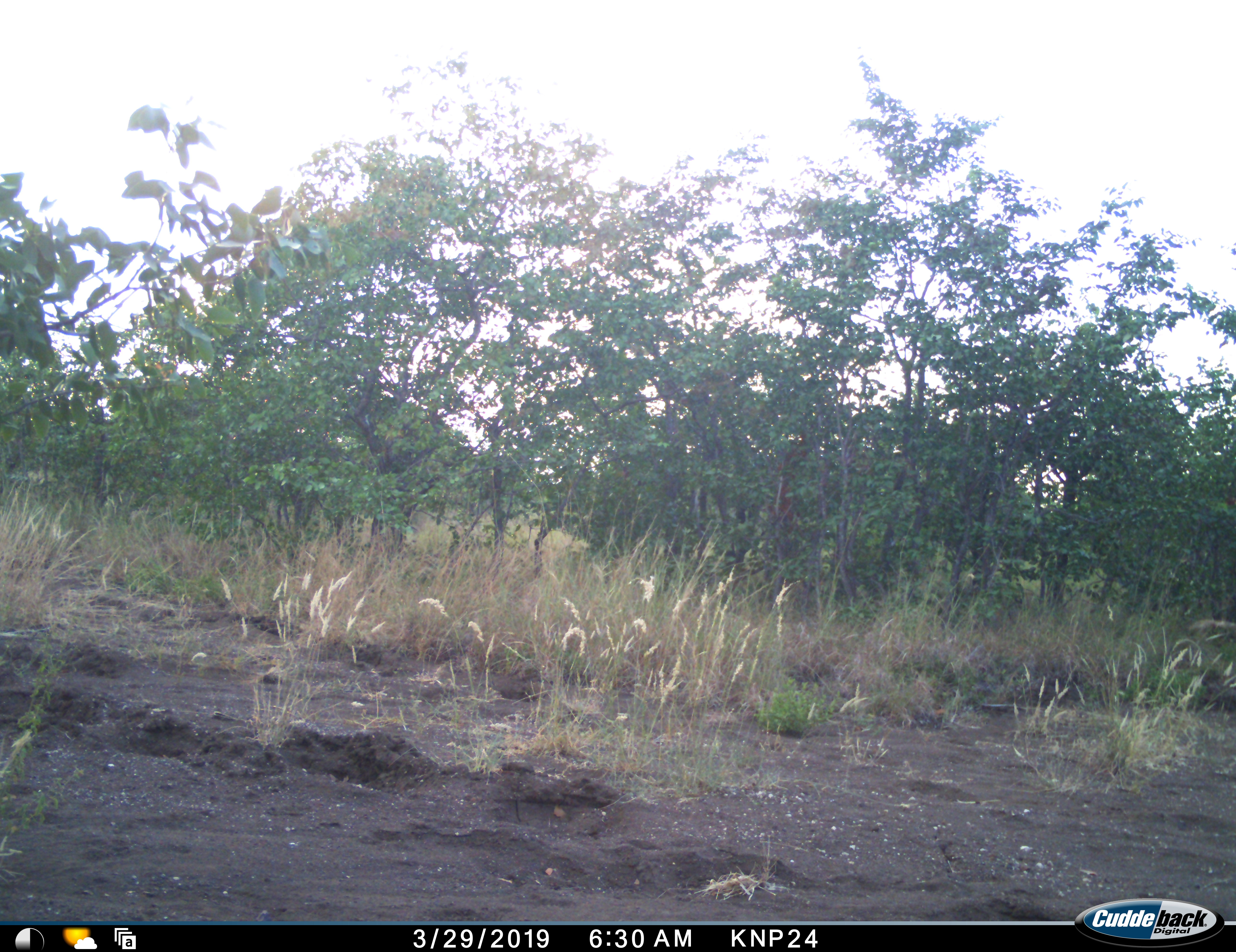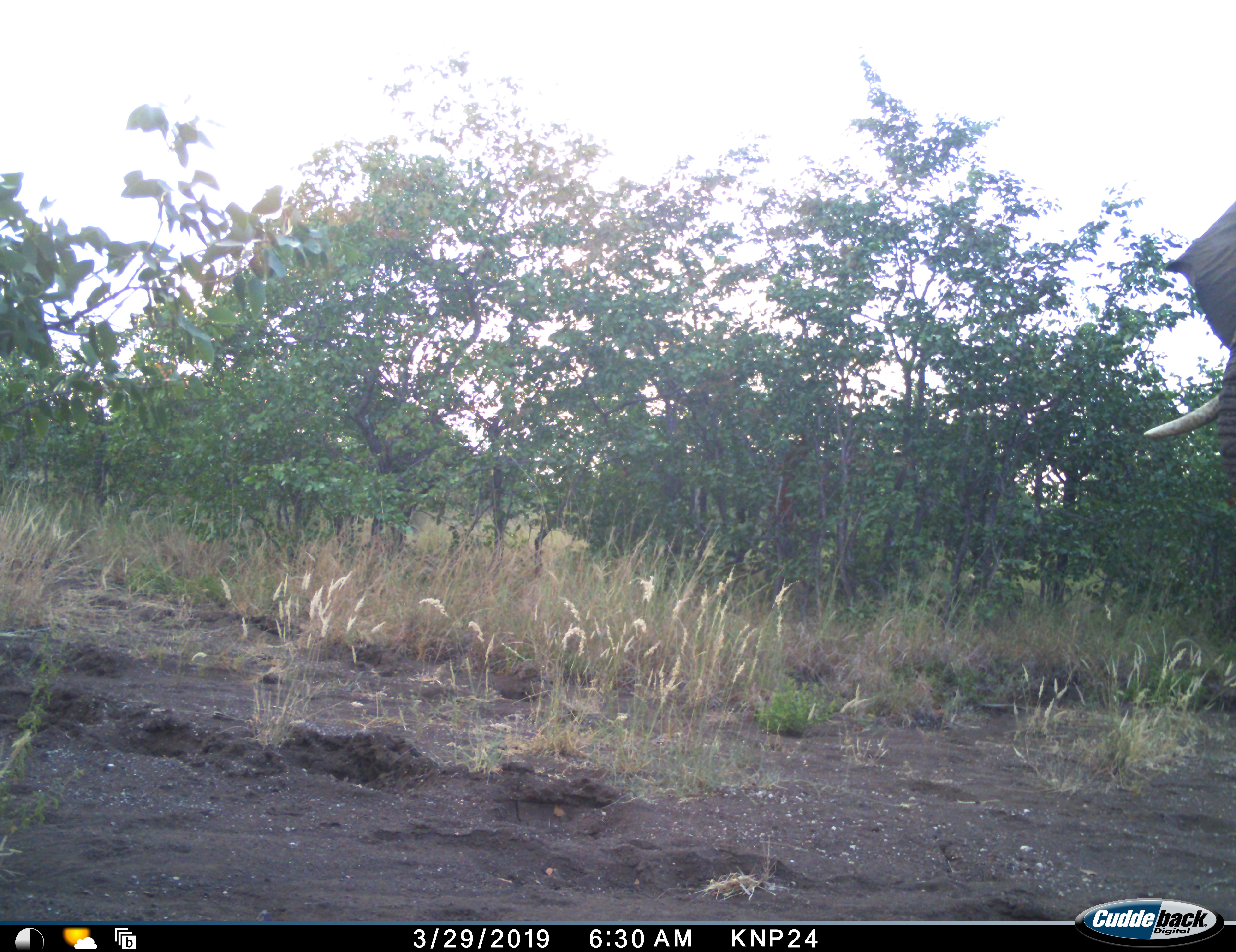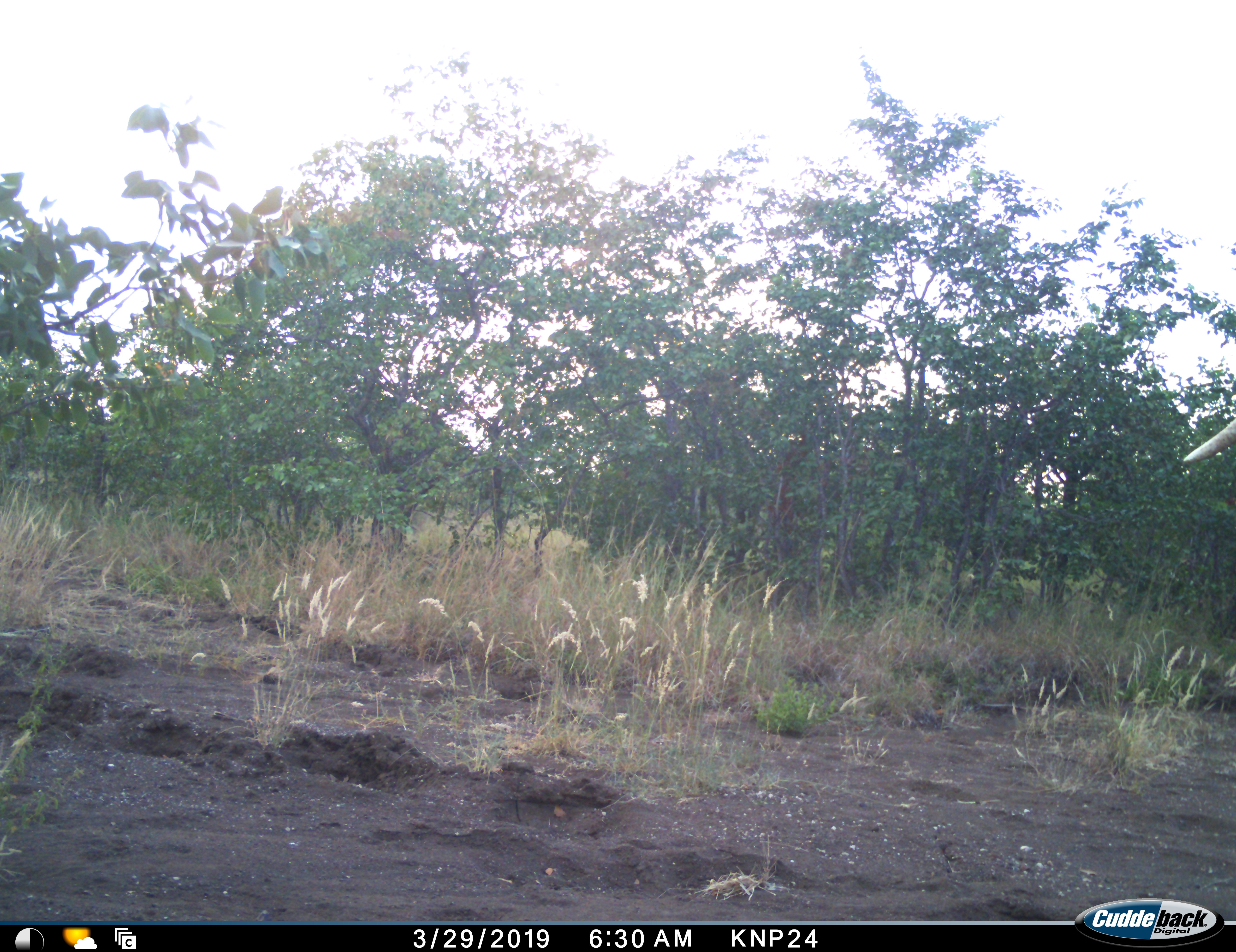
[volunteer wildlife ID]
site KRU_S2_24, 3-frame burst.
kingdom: Animalia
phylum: Chordata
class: Mammalia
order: Proboscidea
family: Elephantidae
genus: Loxodonta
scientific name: Loxodonta africana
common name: african bush elephant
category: elephant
Elephant (african bush elephant) (Loxodonta africana), count 1. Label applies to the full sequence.